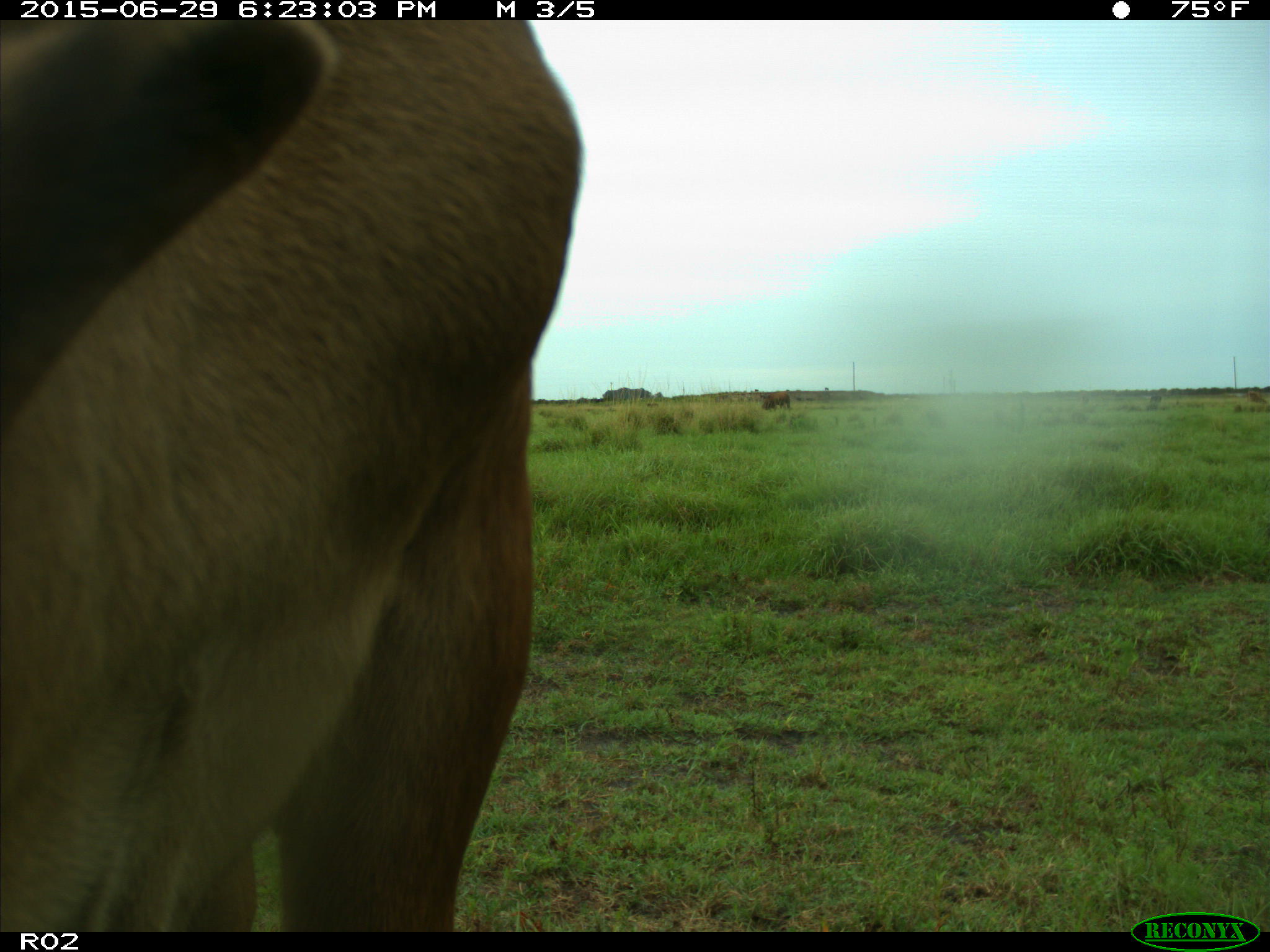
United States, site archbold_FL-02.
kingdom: Animalia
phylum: Chordata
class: Mammalia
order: Artiodactyla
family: Bovidae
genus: Bos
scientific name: Bos taurus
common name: domestic cow